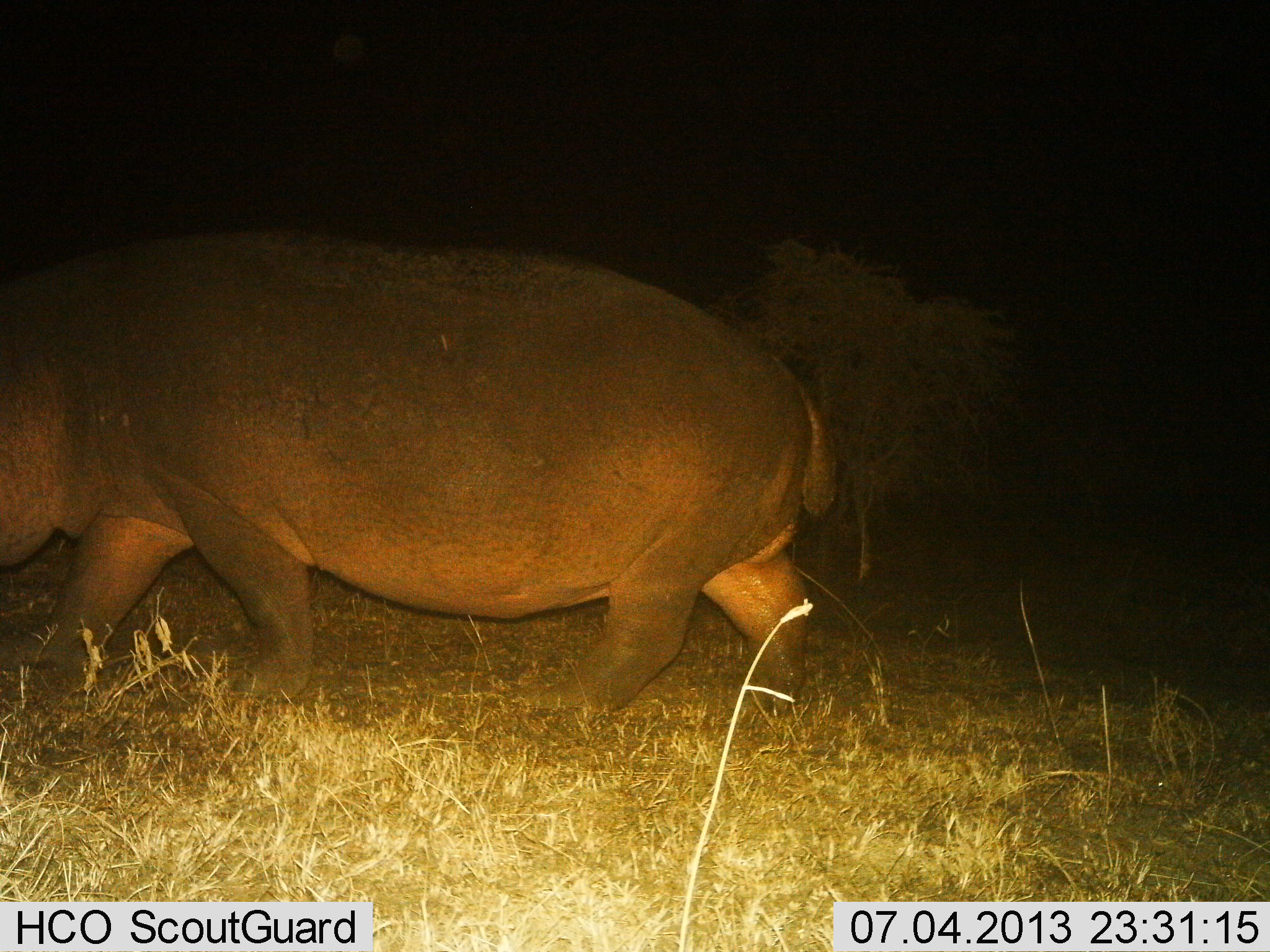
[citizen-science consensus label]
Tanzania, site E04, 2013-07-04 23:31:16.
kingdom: Animalia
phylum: Chordata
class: Mammalia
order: Artiodactyla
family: Hippopotamidae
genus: Hippopotamus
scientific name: Hippopotamus amphibius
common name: hippopotamus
Hippopotamus (Hippopotamus amphibius), count 1. Behavior (volunteer vote fractions): standing 4%, resting 0%, moving 96%, interacting 0%. Young present (vote fraction): 0%. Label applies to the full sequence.